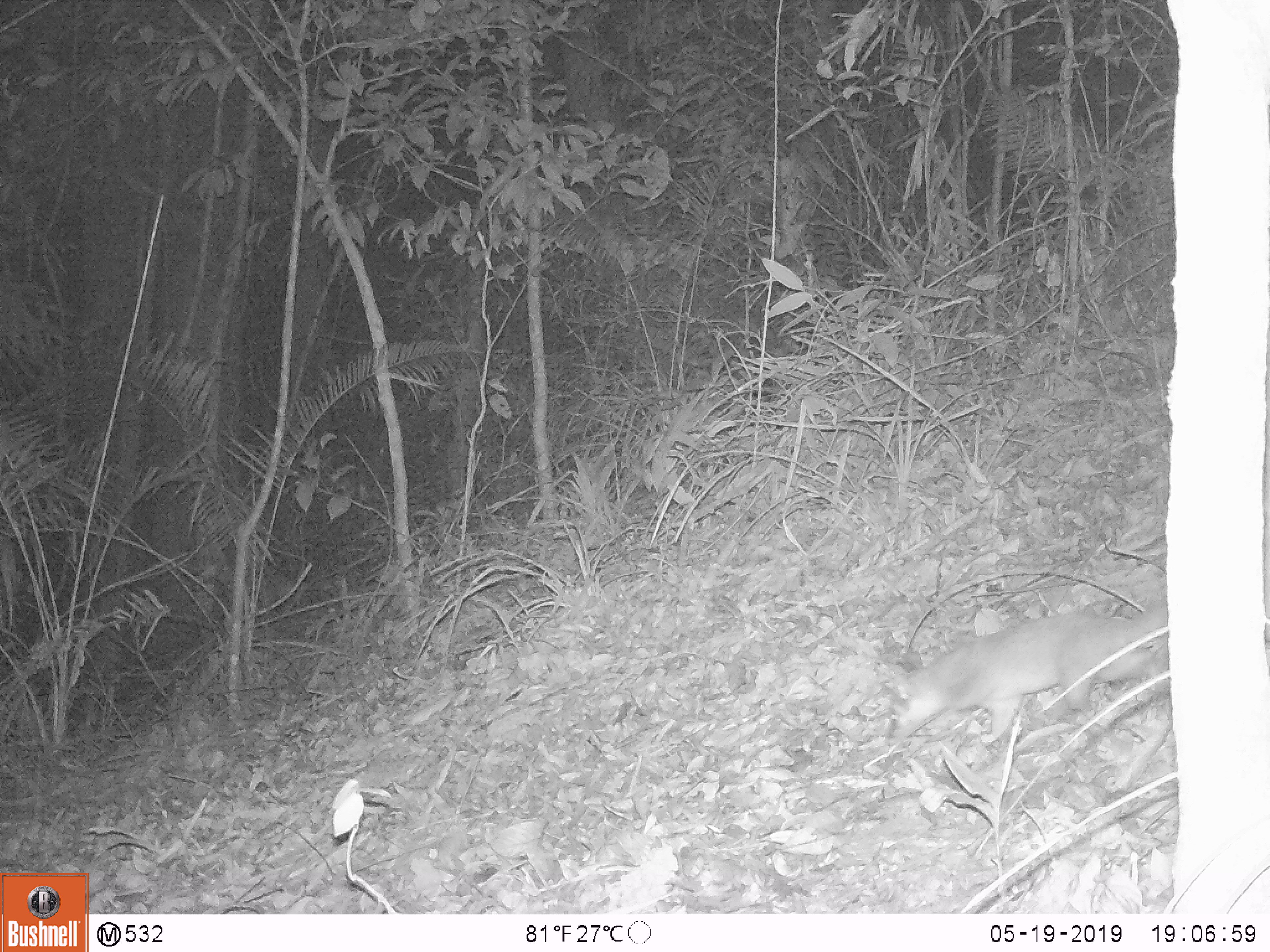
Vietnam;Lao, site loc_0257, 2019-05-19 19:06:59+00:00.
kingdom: Animalia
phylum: Chordata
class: Mammalia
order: Carnivora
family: Mustelidae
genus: Melogale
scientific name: Melogale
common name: ferret badger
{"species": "ferret badger (Melogale)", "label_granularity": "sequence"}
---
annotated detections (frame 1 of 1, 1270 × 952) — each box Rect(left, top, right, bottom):
ferret badger: Rect(881, 595, 1167, 746)